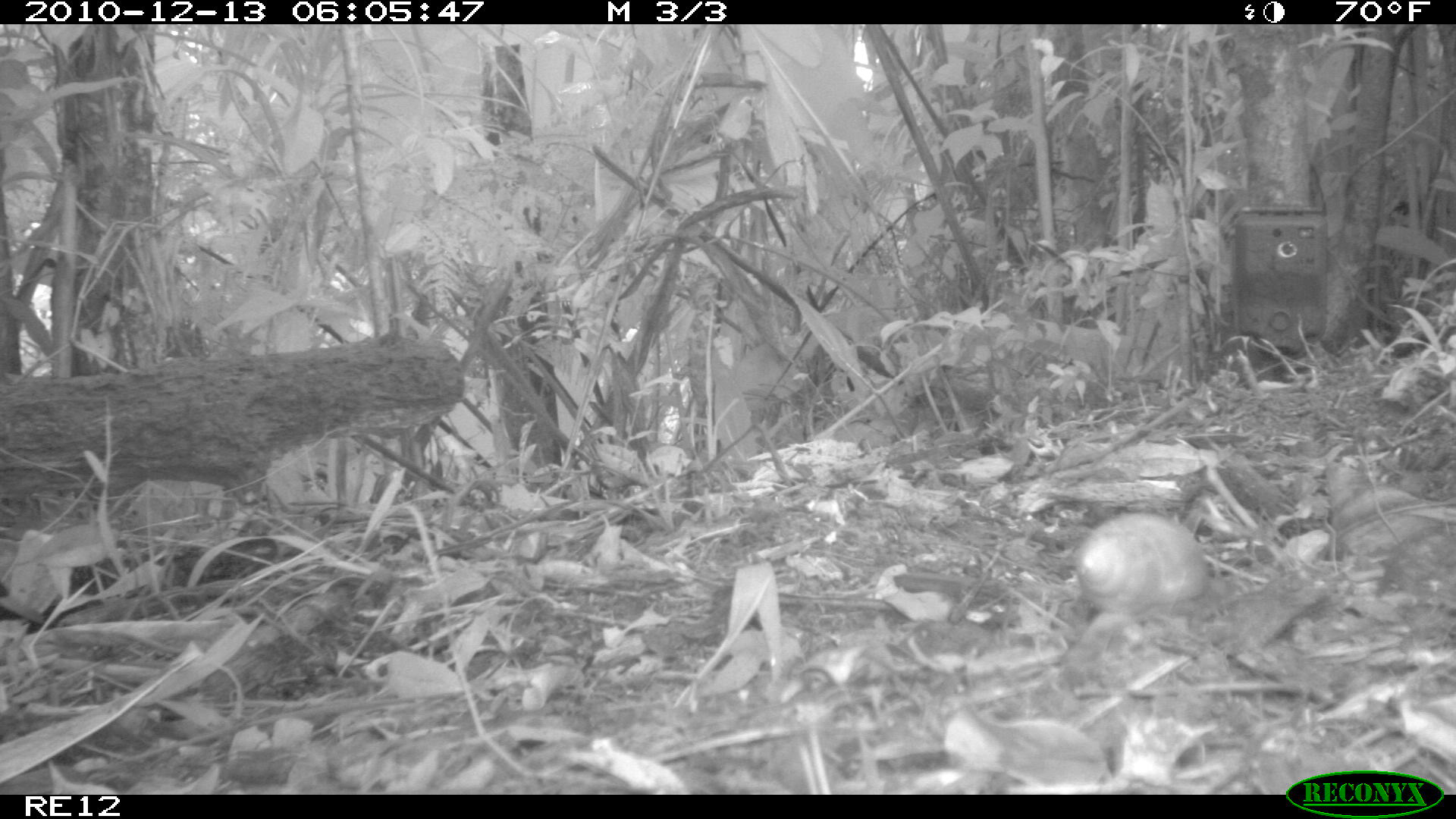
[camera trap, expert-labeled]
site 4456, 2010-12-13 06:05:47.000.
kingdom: Animalia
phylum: Chordata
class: Aves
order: Gruiformes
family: Sarothruridae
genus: Mentocrex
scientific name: Mentocrex kioloides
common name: madagascar wood rail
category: canirallus kioloides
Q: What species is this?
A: Canirallus kioloides (madagascar wood rail) (Mentocrex kioloides).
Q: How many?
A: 1.